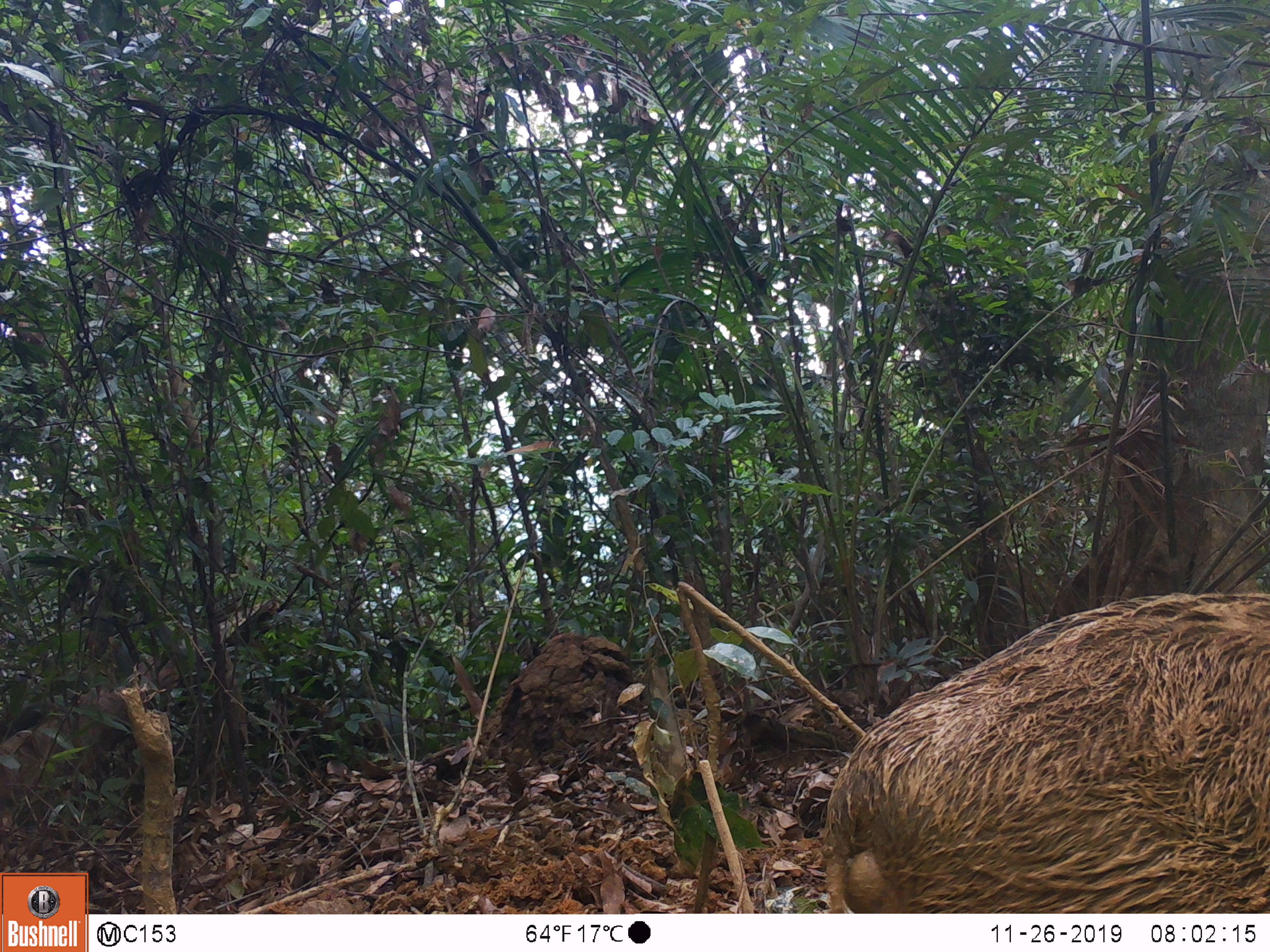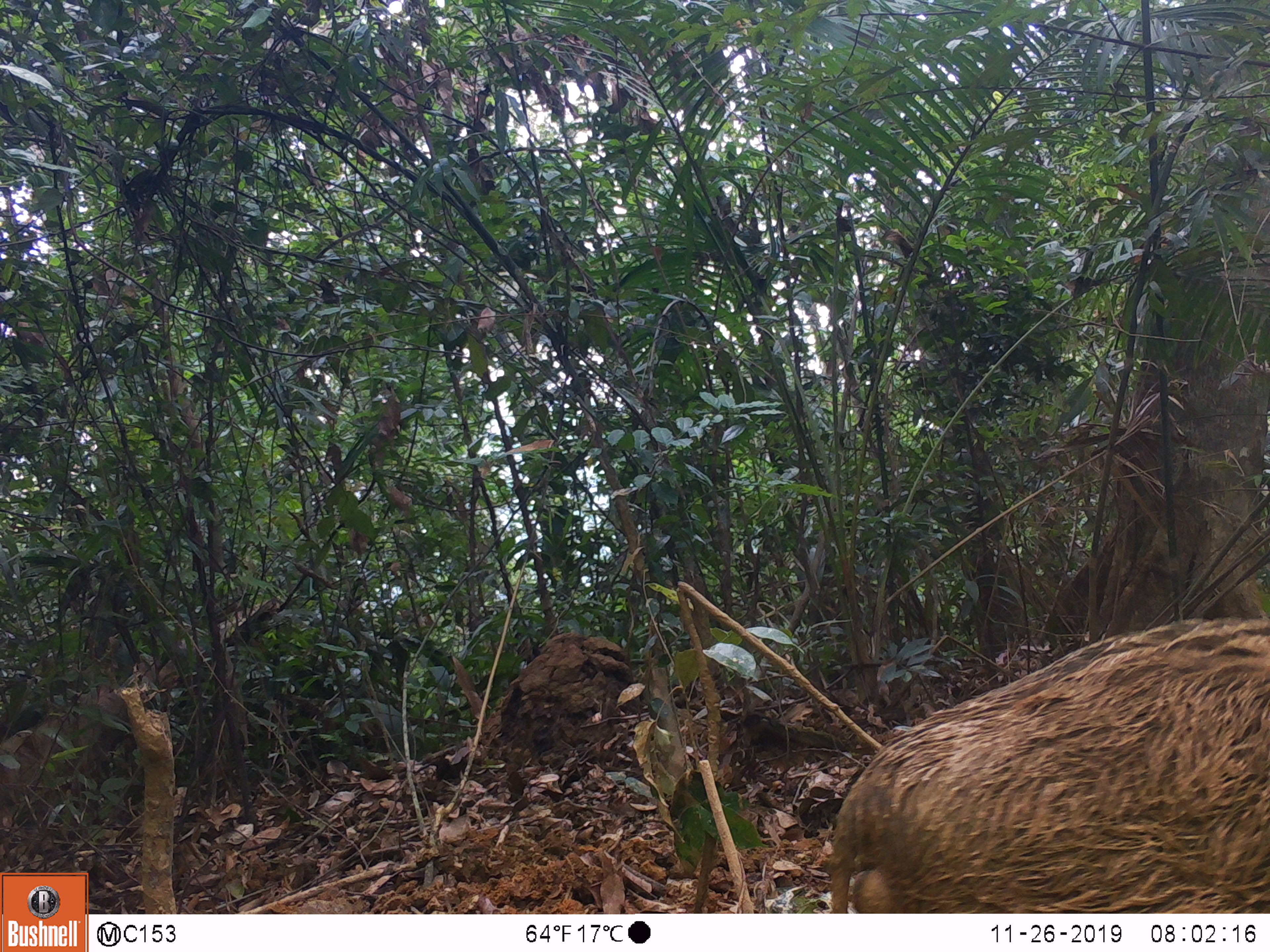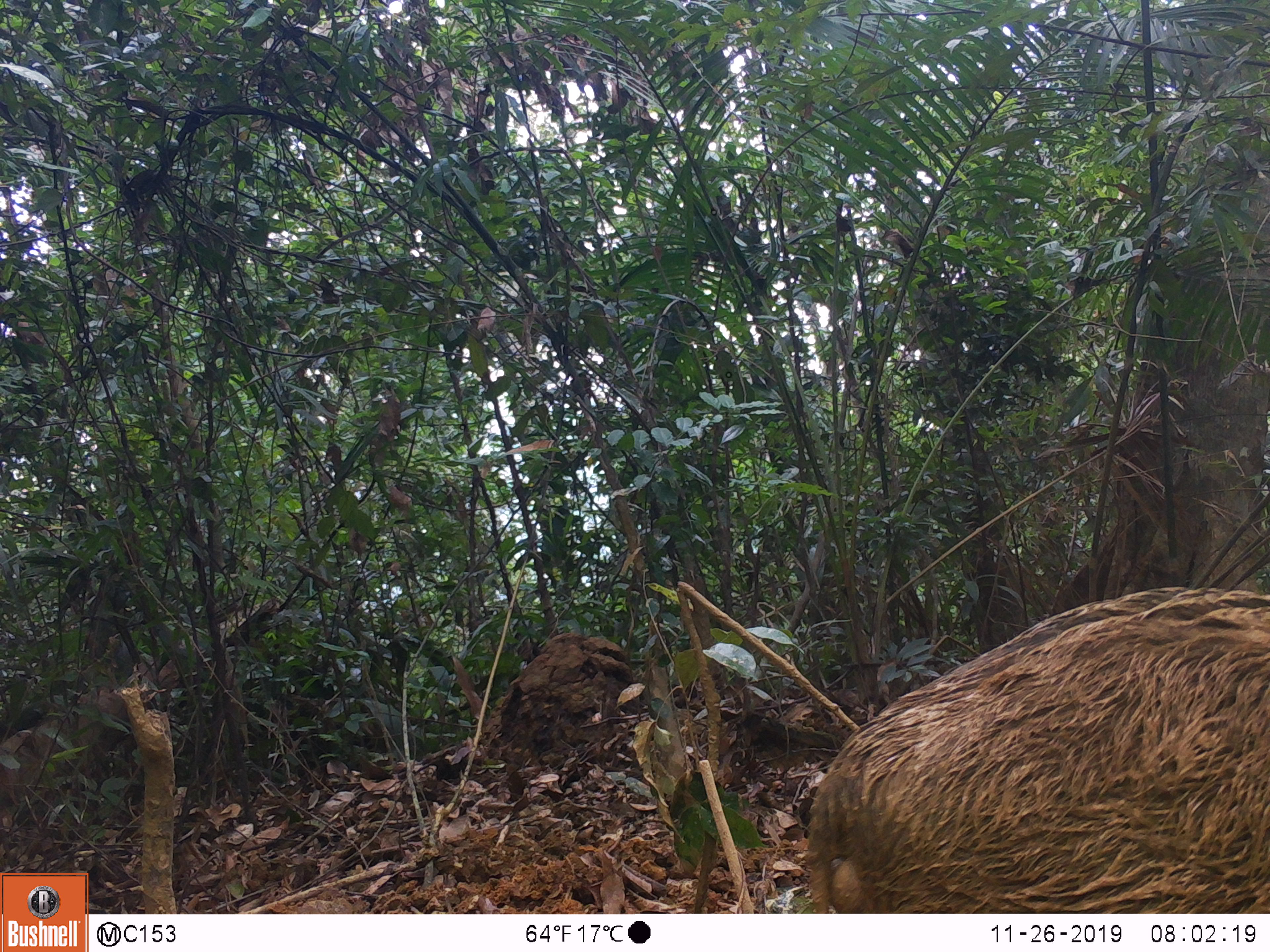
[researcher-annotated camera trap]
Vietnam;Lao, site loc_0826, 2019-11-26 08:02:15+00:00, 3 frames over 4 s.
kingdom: Animalia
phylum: Chordata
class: Mammalia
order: Artiodactyla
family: Suidae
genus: Sus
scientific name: Sus scrofa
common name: eurasian wild pig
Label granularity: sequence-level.